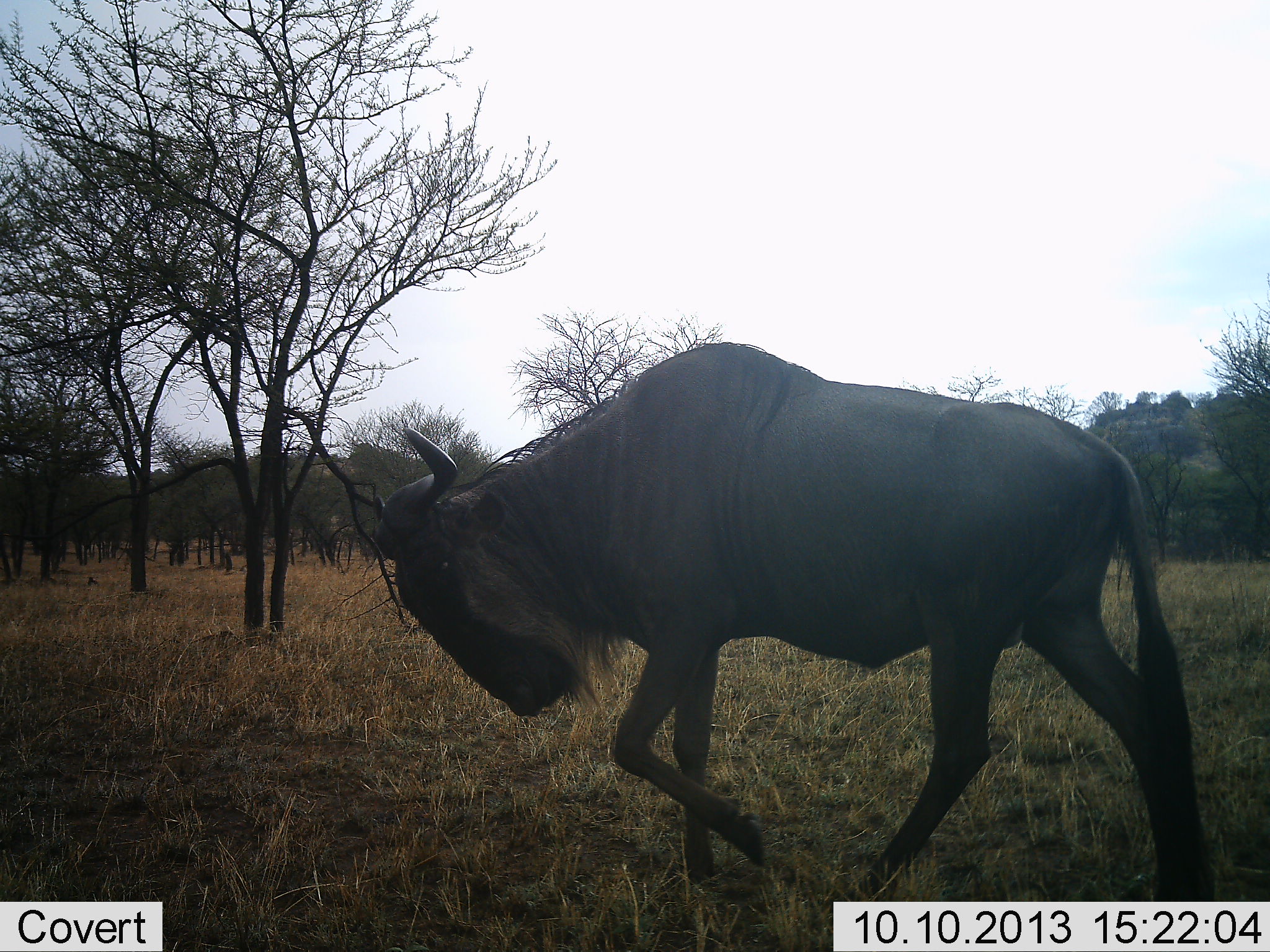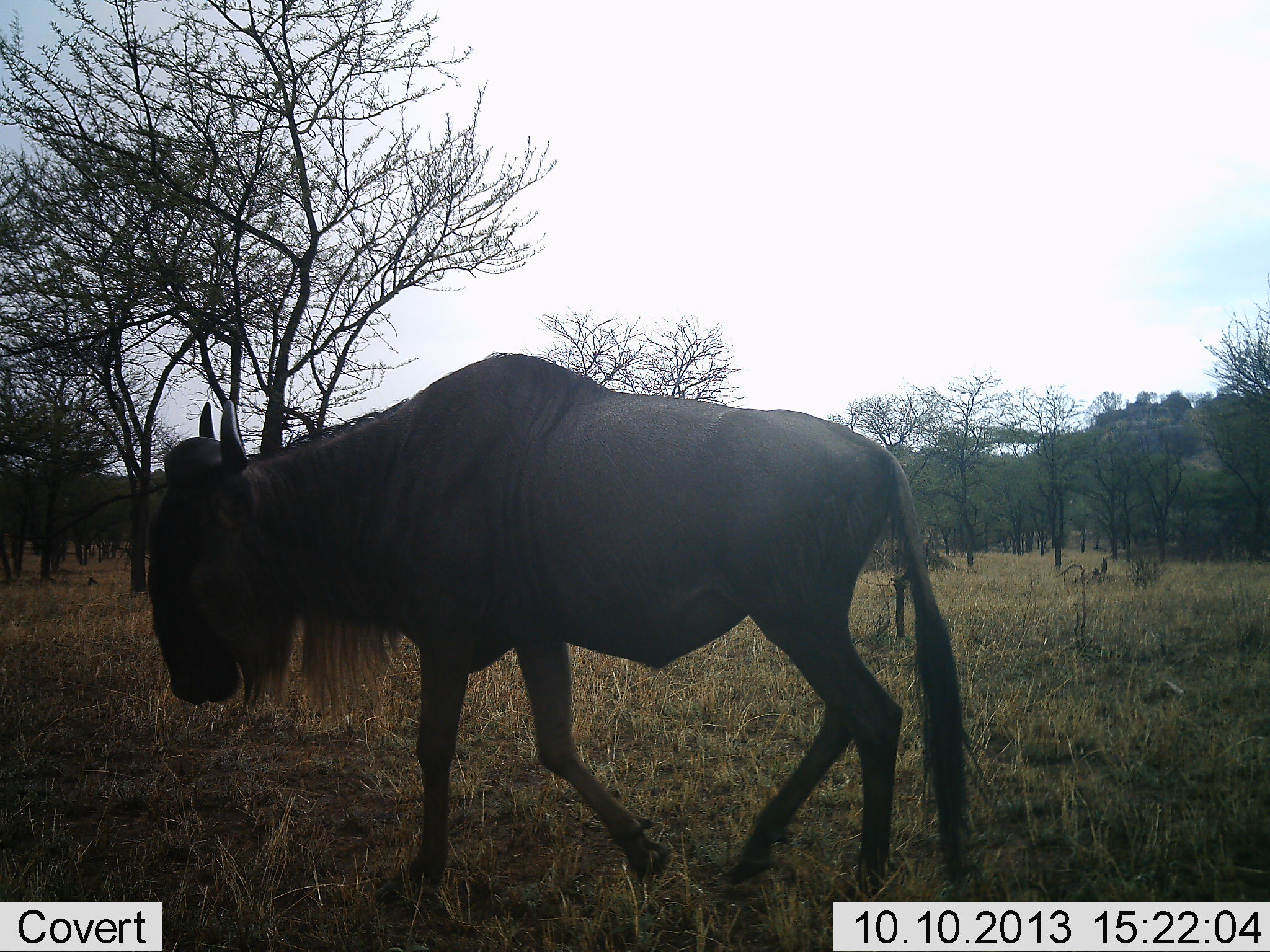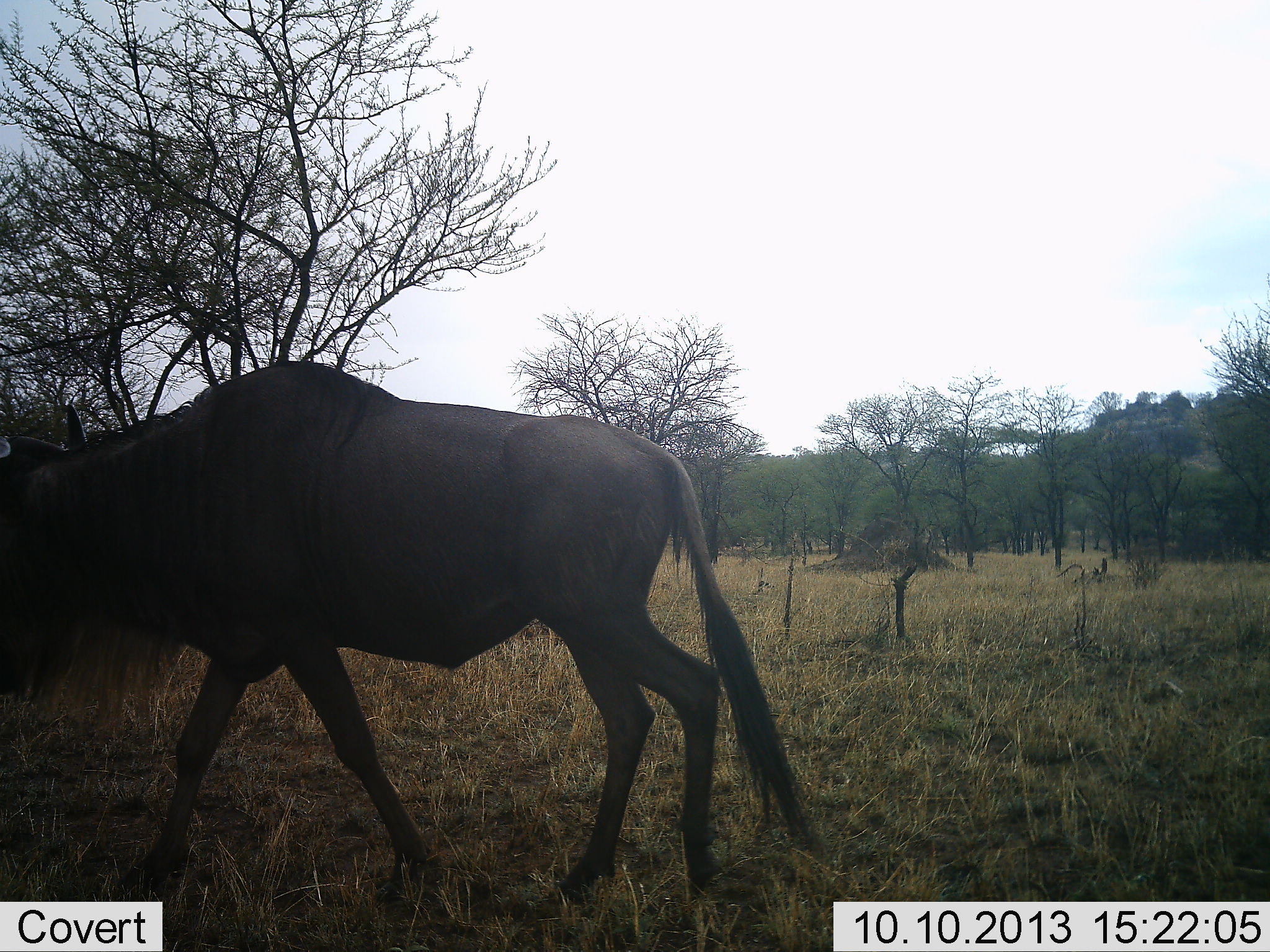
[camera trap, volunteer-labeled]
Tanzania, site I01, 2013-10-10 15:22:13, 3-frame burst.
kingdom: Animalia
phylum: Chordata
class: Mammalia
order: Artiodactyla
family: Bovidae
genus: Connochaetes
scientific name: Connochaetes taurinus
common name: blue wildebeest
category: wildebeest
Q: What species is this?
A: Wildebeest (blue wildebeest) (Connochaetes taurinus).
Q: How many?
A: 1.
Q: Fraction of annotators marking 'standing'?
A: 12%.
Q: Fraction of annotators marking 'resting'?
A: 0%.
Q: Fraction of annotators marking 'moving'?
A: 88%.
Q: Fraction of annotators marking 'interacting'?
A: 0%.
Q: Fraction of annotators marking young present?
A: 0%.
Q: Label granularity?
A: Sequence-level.